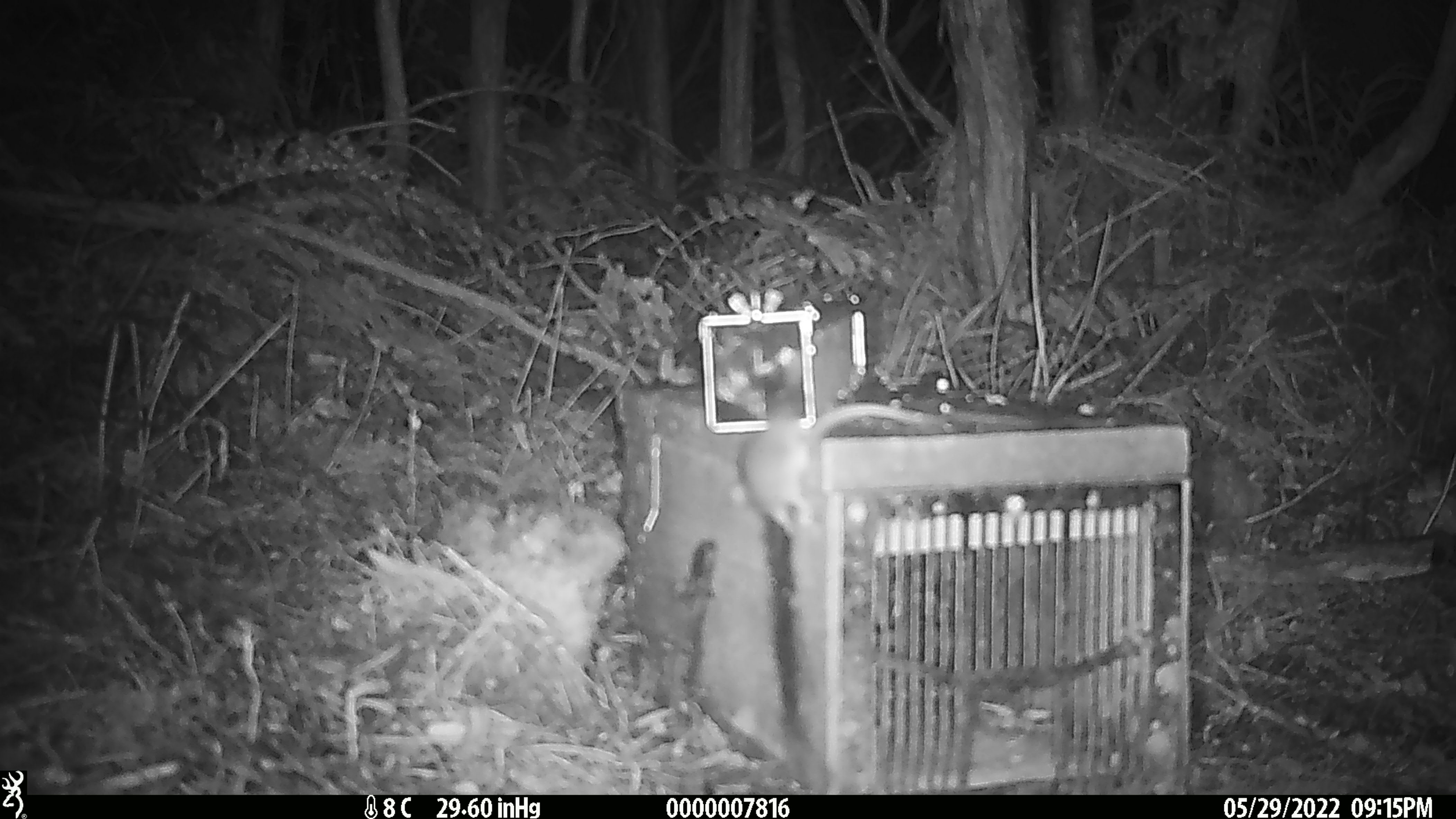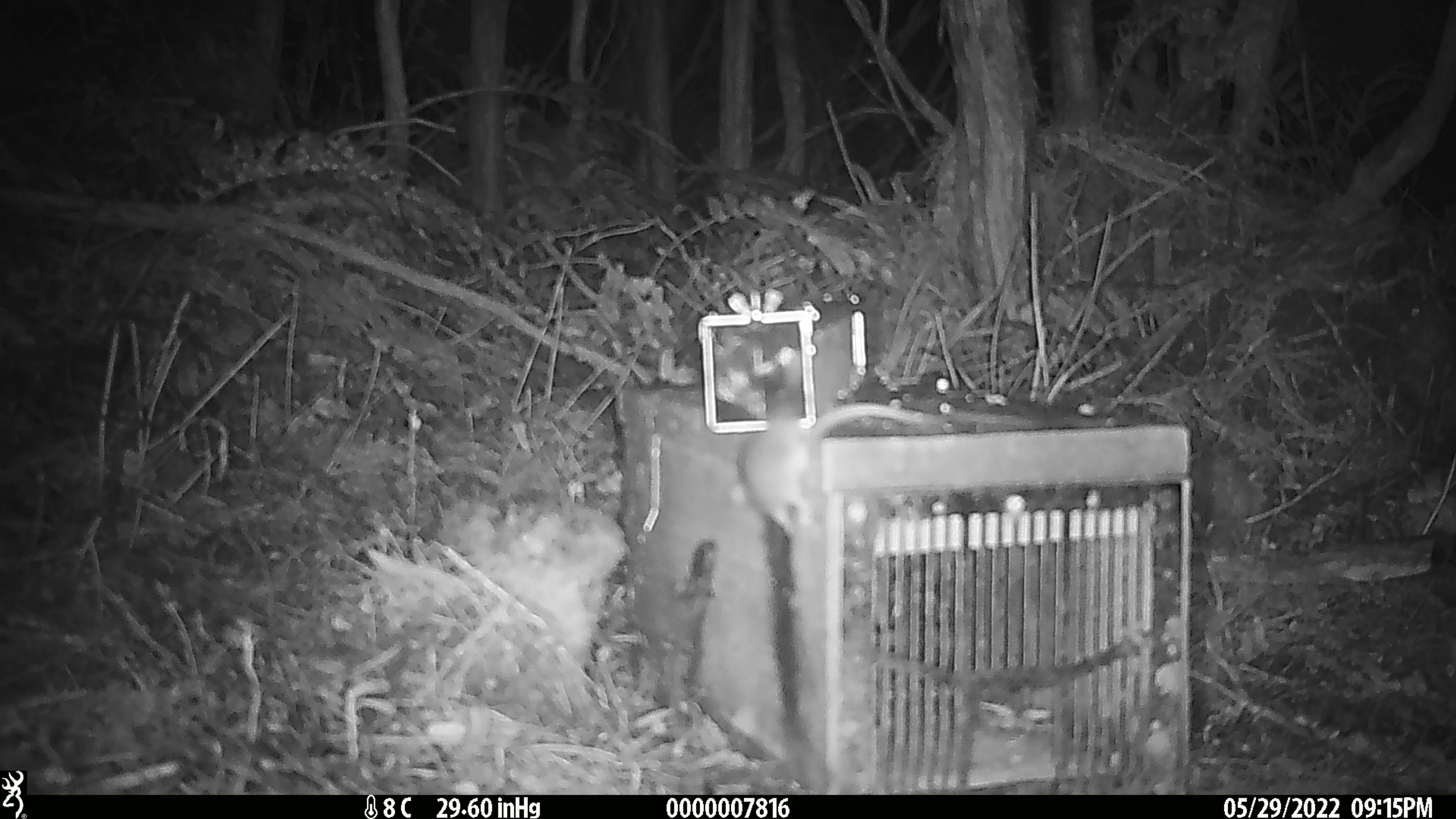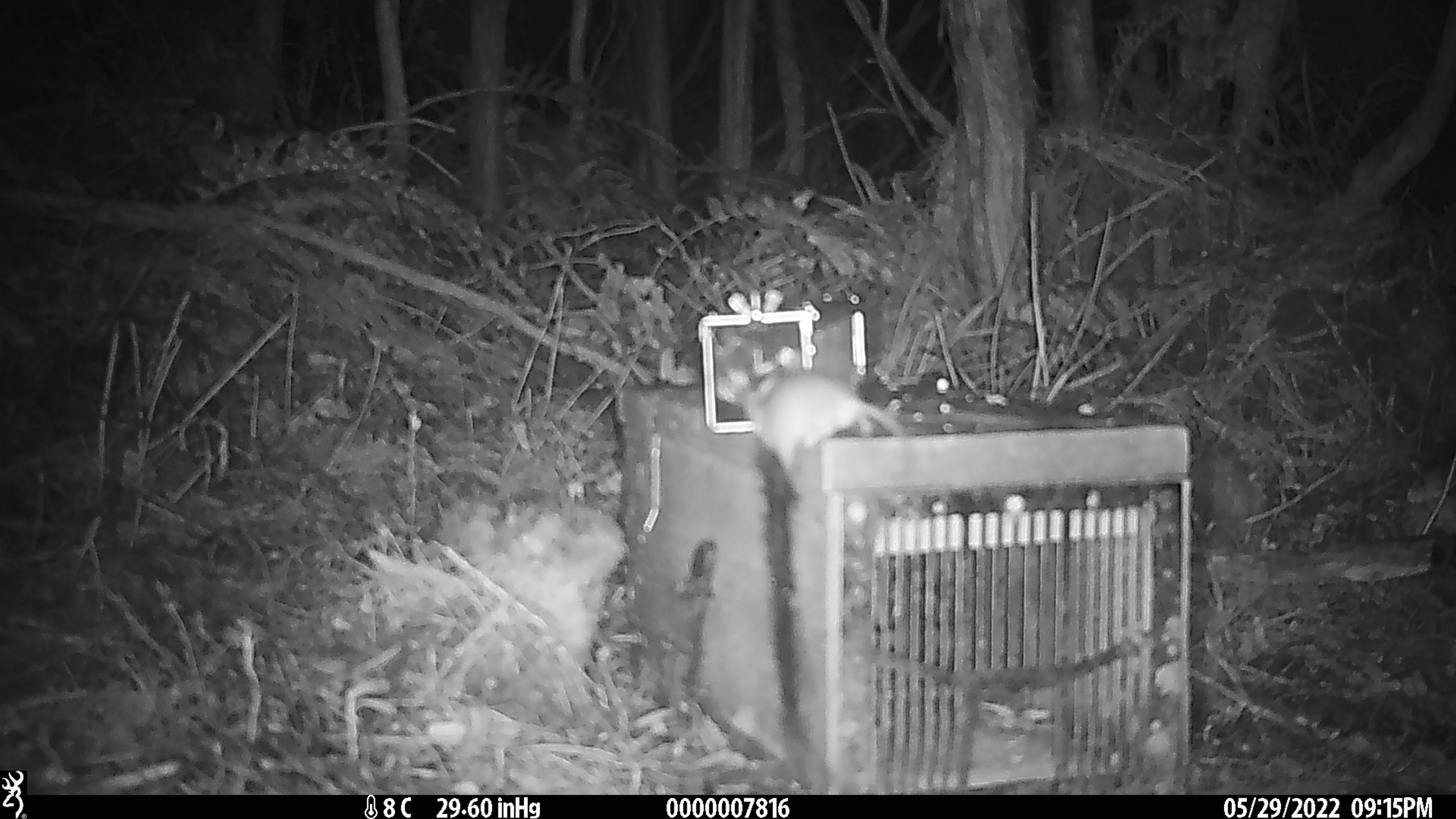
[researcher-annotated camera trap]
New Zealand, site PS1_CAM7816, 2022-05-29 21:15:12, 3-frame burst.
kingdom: Animalia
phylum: Chordata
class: Mammalia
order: Rodentia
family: Muridae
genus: Mus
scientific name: Mus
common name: mouse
Mouse (Mus).